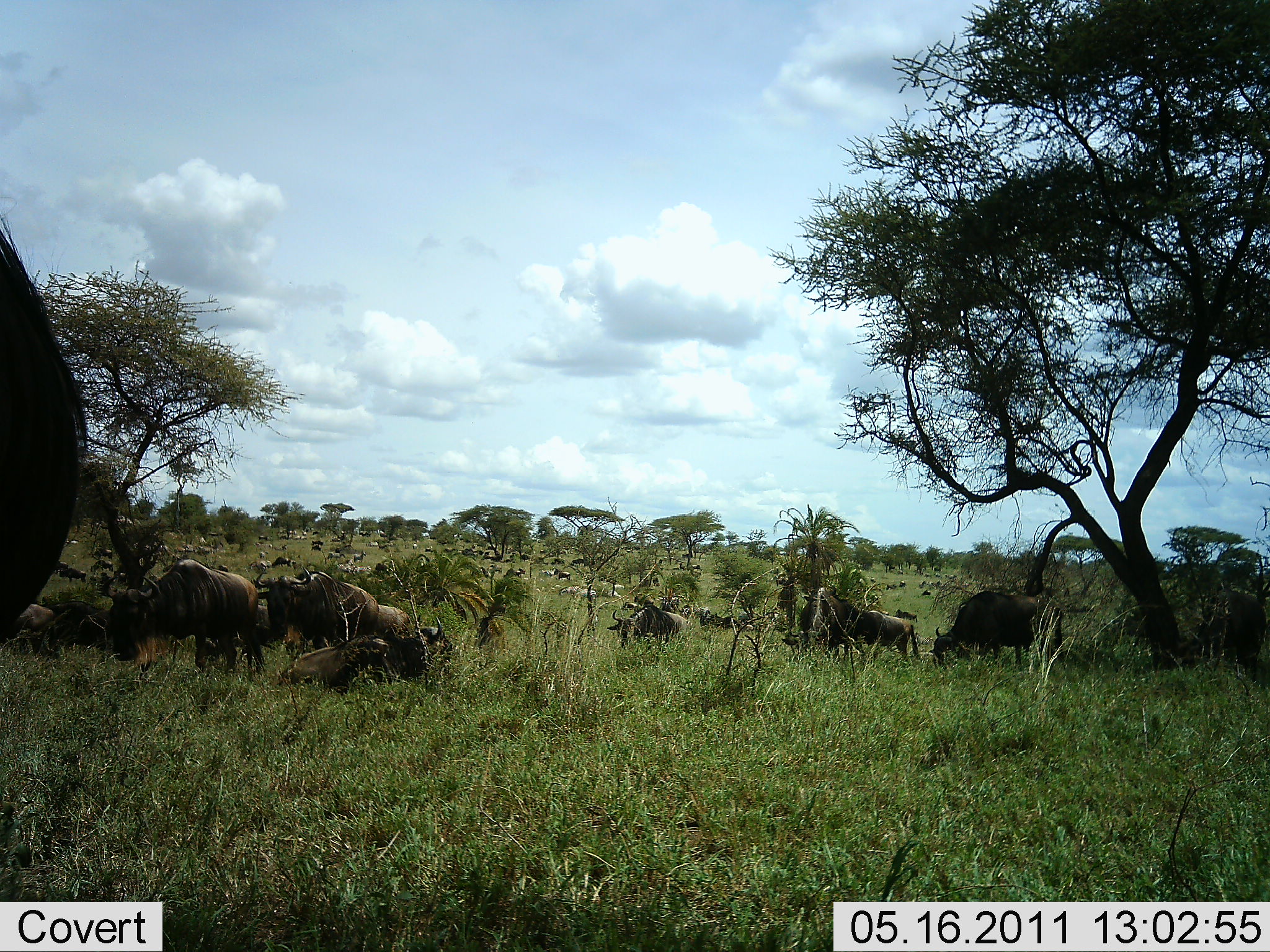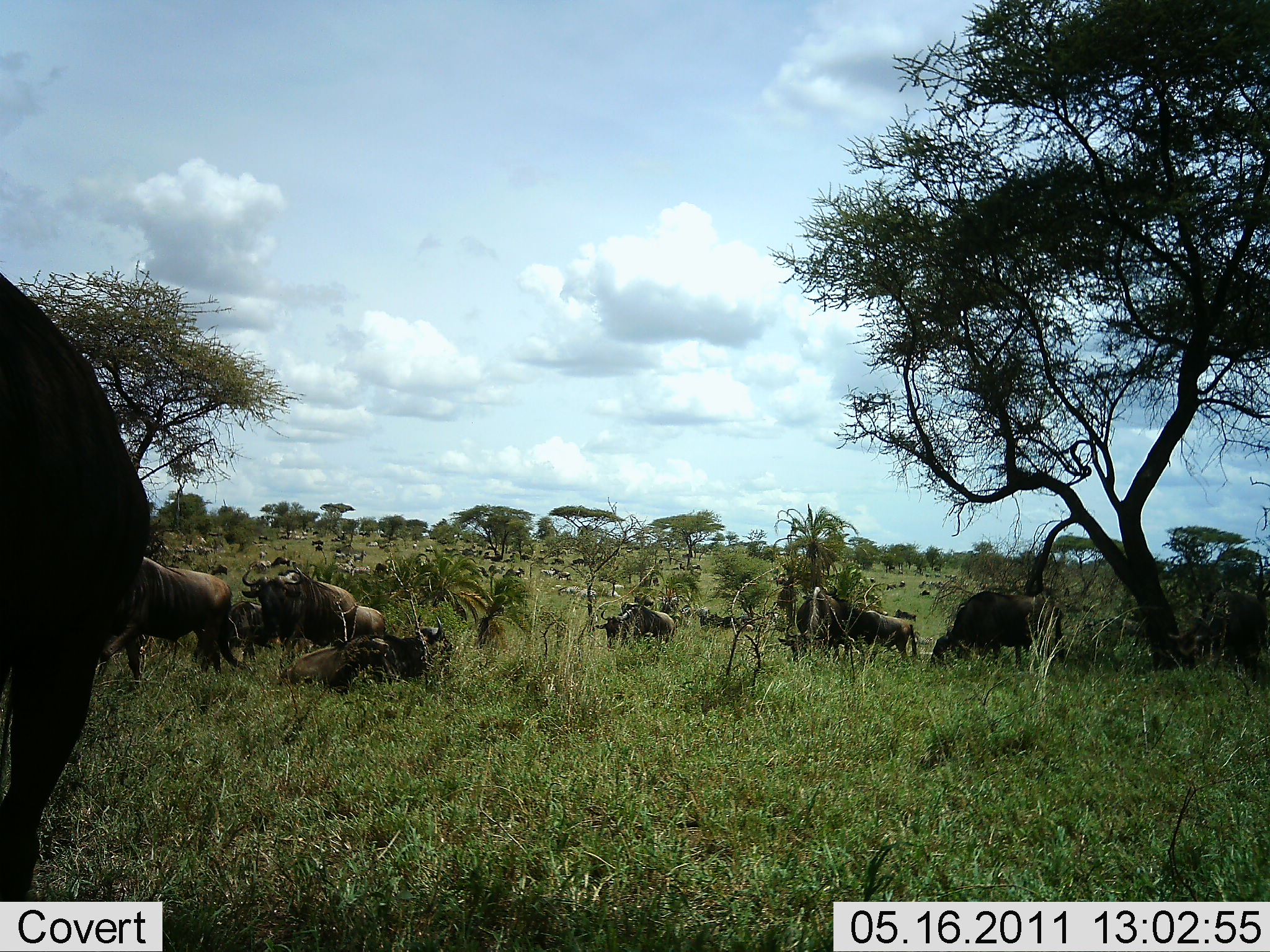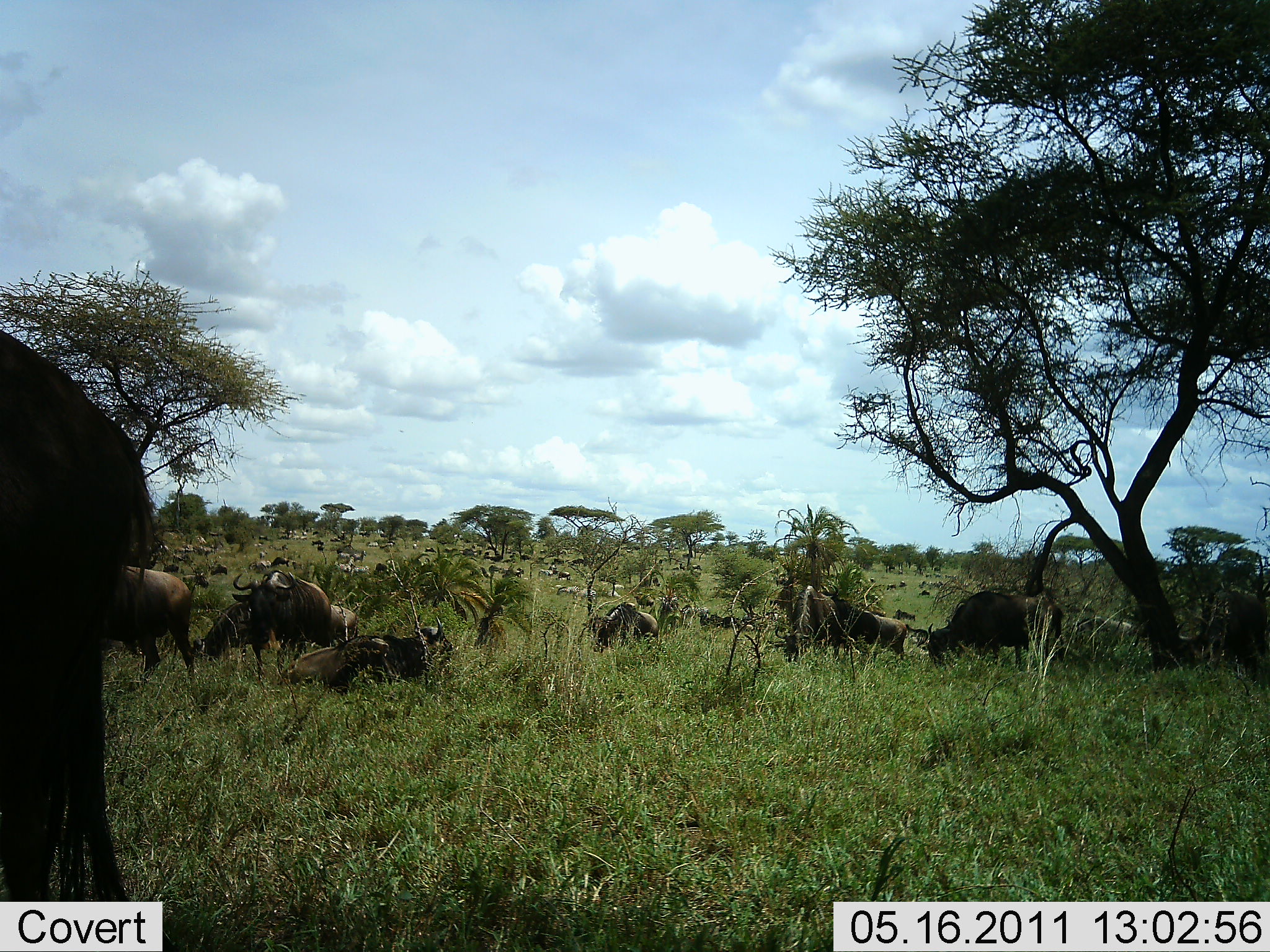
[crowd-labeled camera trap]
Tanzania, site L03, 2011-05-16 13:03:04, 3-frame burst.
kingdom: Animalia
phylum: Chordata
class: Mammalia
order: Artiodactyla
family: Bovidae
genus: Connochaetes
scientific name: Connochaetes taurinus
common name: blue wildebeest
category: wildebeest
Wildebeest (blue wildebeest) (Connochaetes taurinus), count 51+. Behavior (volunteer vote fractions): standing 30%, resting 60%, moving 40%, interacting 0%. Young present (vote fraction): 0%. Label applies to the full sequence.